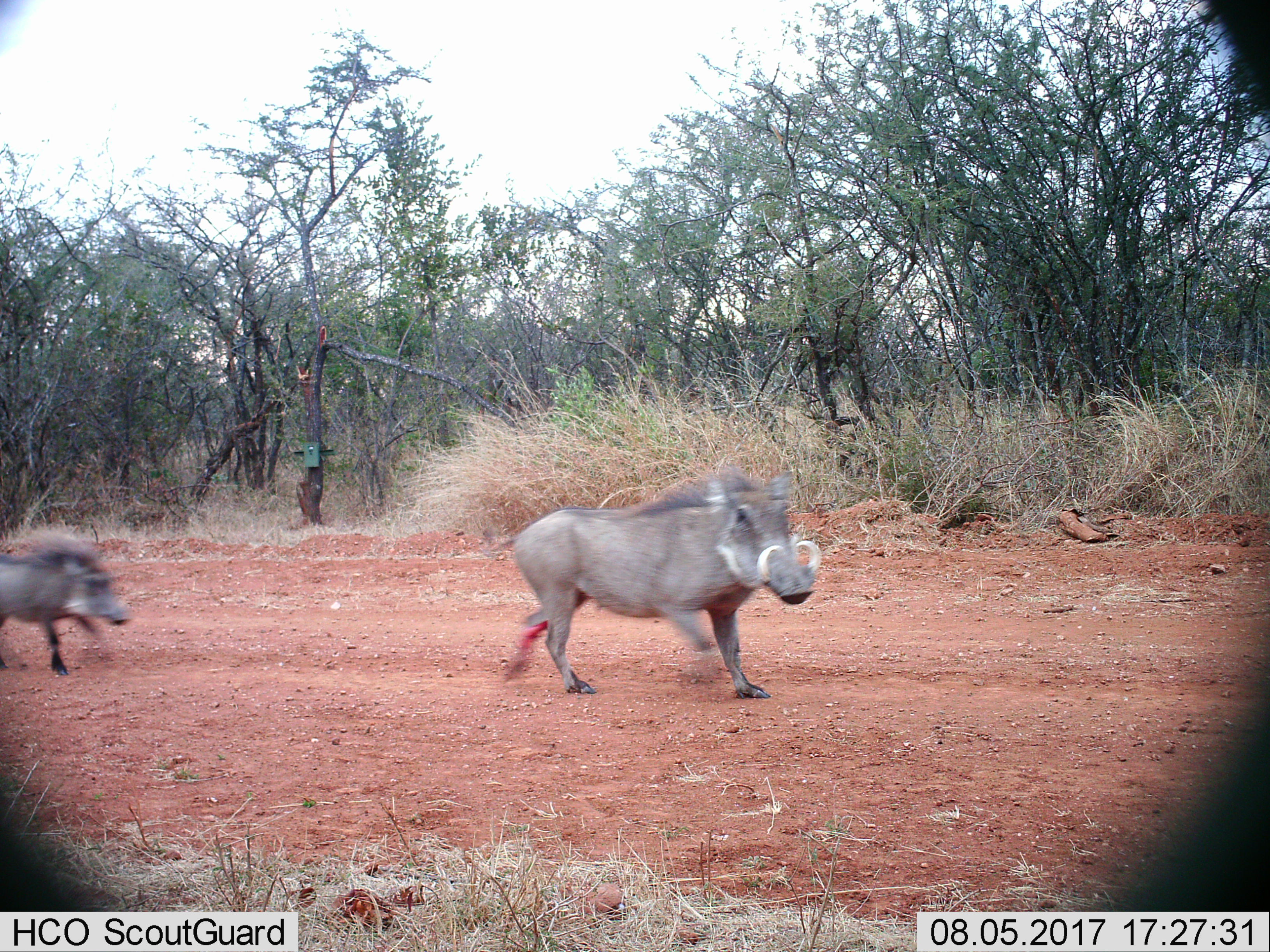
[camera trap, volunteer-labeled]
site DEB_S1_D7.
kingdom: Animalia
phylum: Chordata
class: Mammalia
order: Artiodactyla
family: Suidae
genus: Phacochoerus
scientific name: Phacochoerus africanus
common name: warthog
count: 2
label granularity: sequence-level